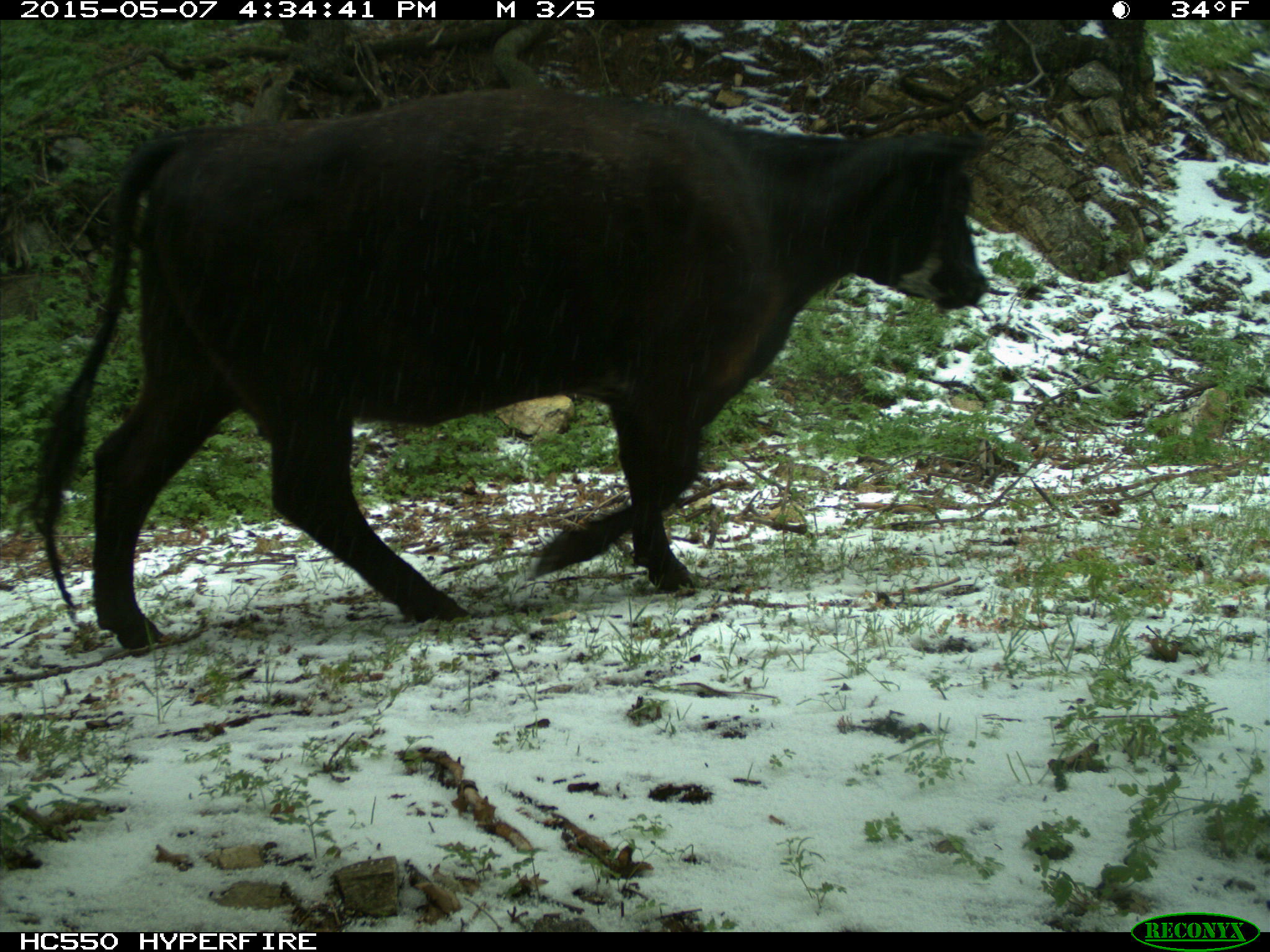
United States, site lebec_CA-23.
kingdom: Animalia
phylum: Chordata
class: Mammalia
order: Artiodactyla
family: Bovidae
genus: Bos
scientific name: Bos taurus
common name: domestic cow